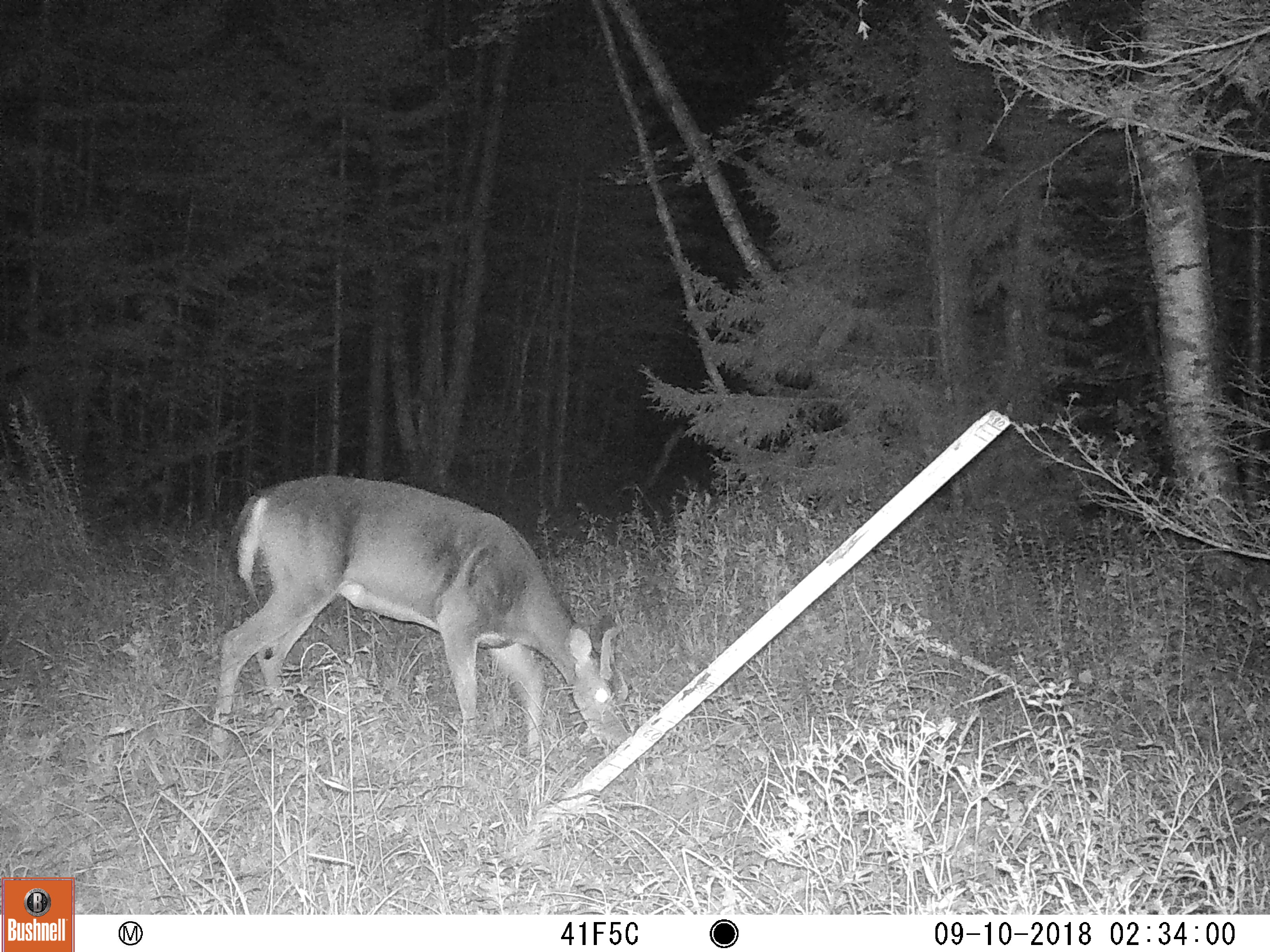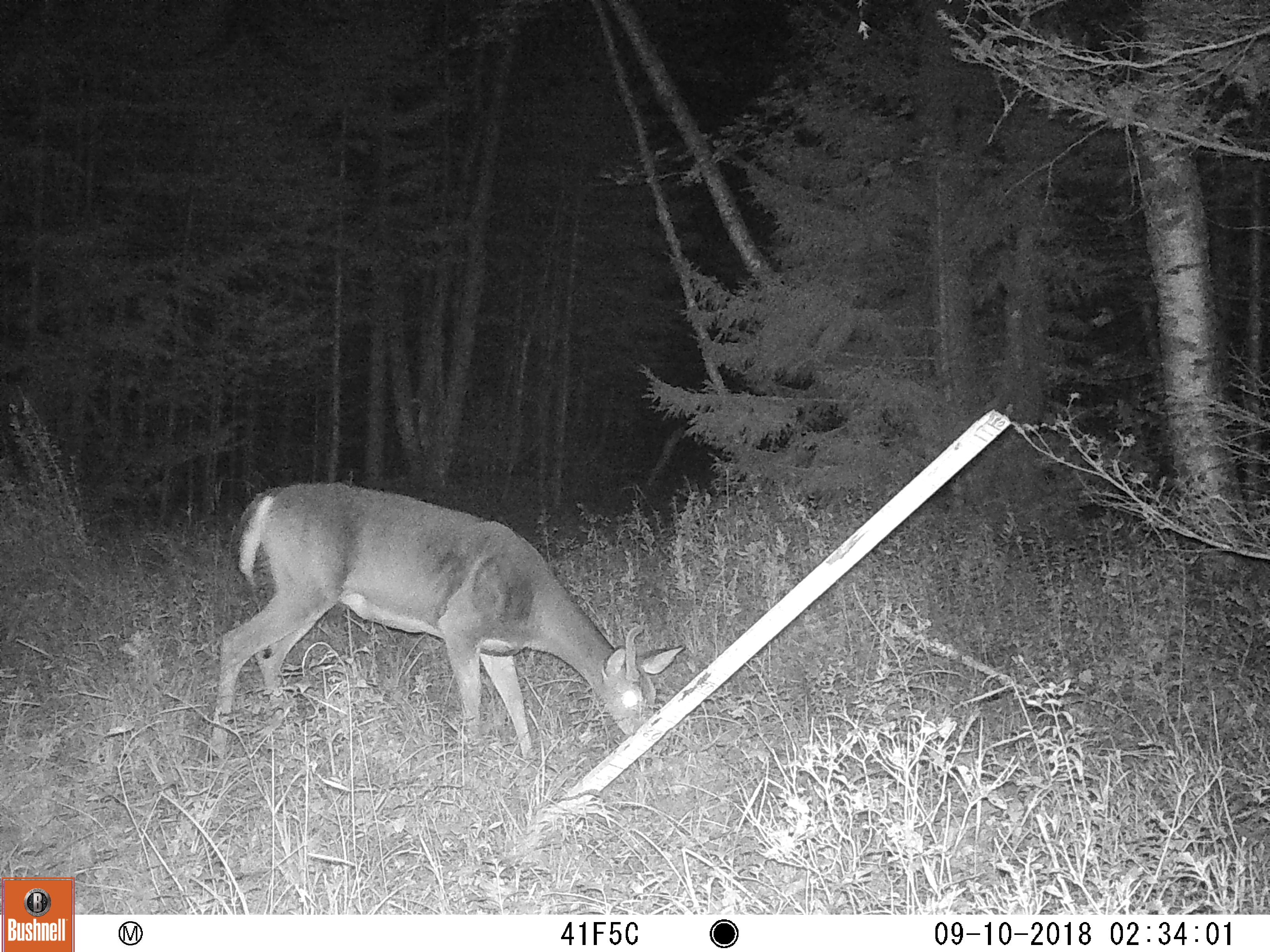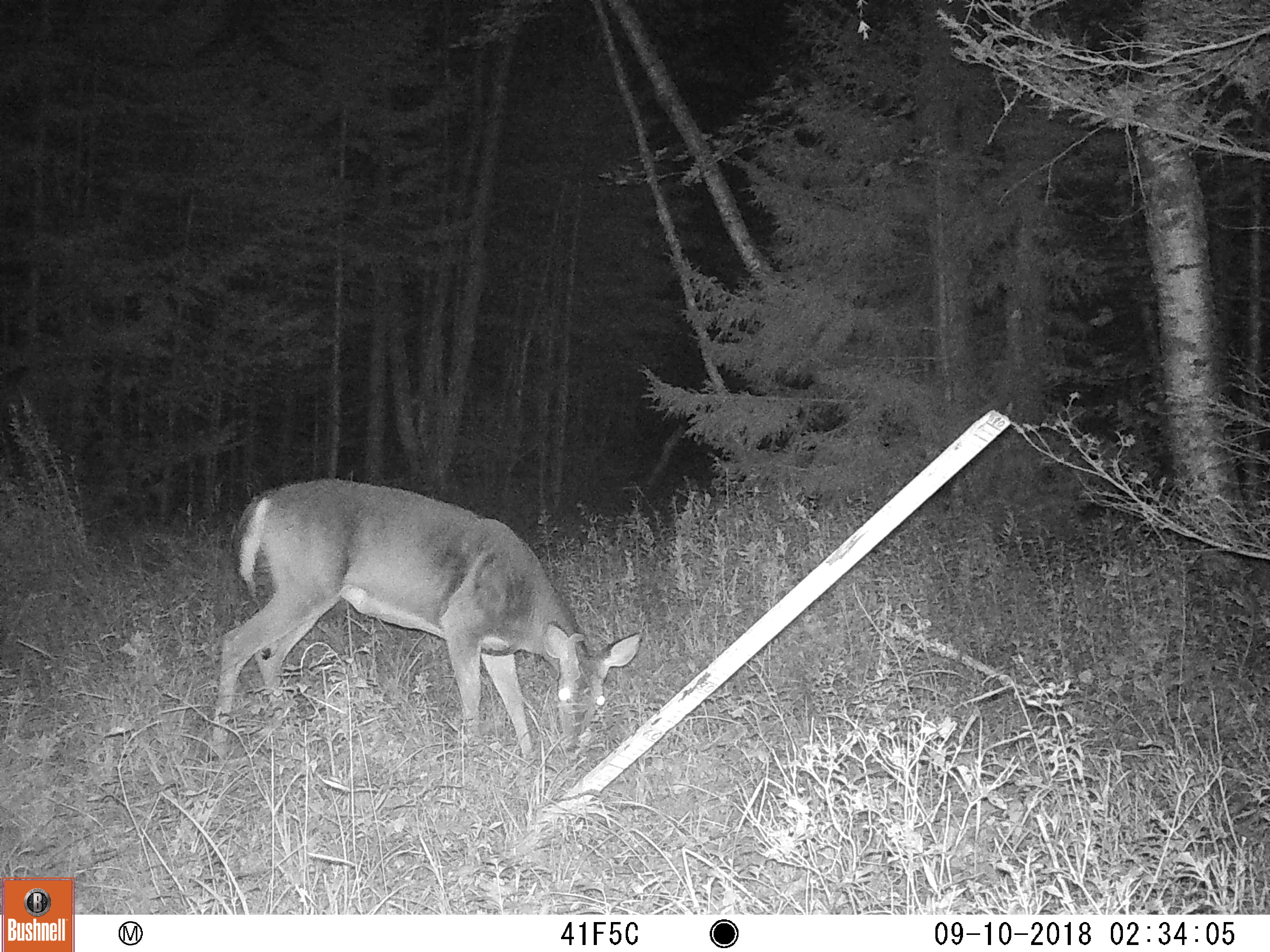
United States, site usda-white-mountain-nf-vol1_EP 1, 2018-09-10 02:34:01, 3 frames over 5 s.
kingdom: Animalia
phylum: Chordata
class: Mammalia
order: Artiodactyla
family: Cervidae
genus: Odocoileus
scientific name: Odocoileus virginianus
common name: white-tailed deer